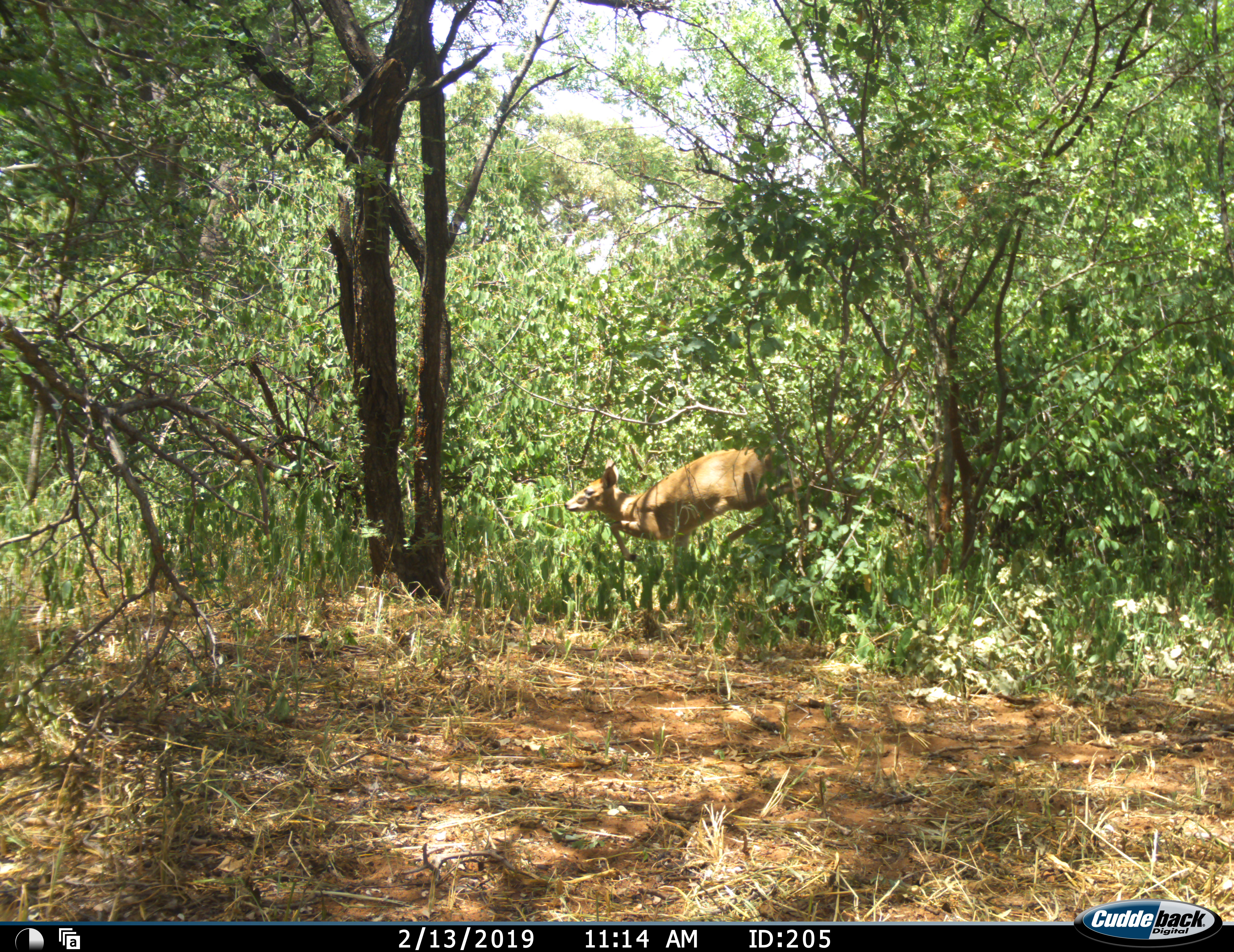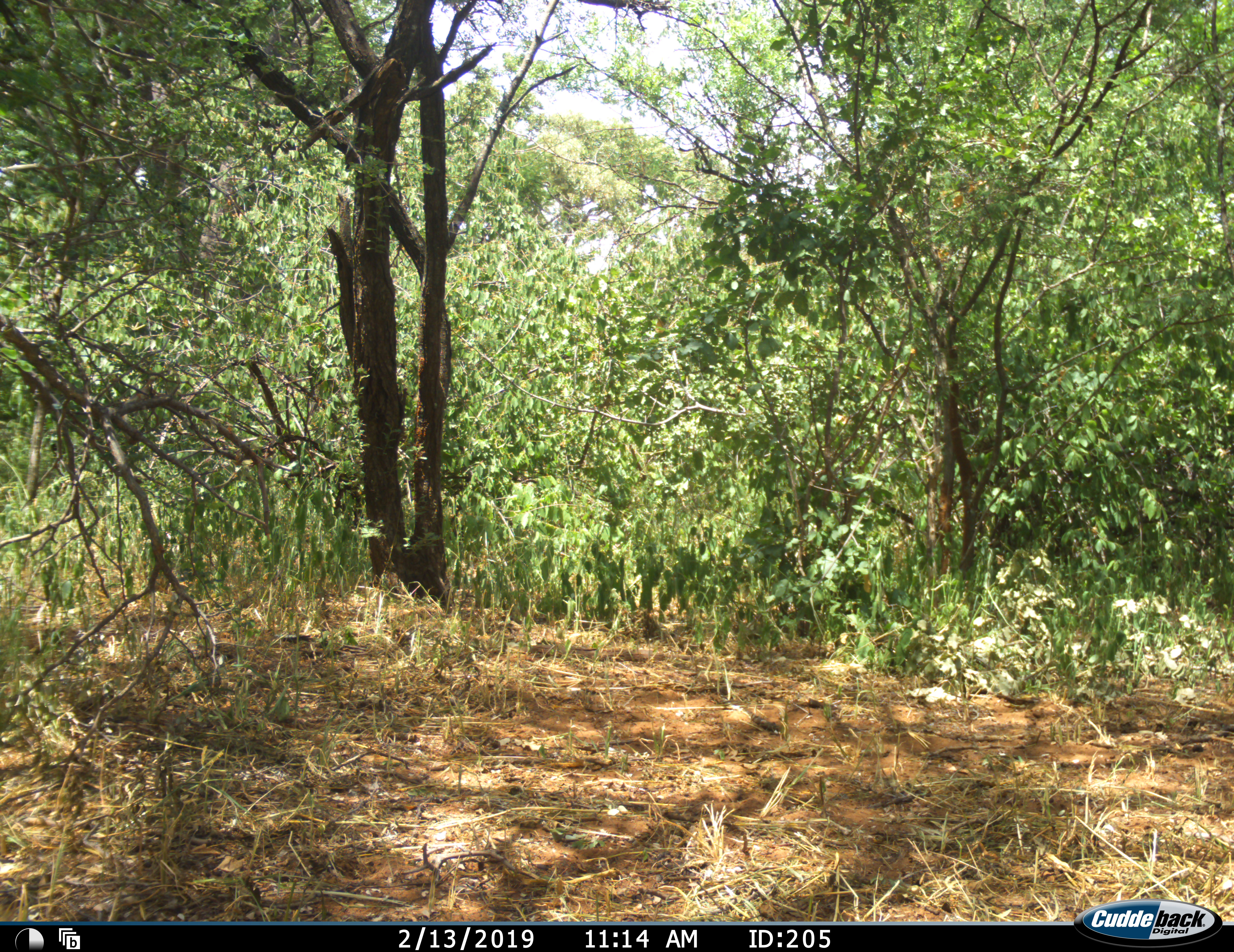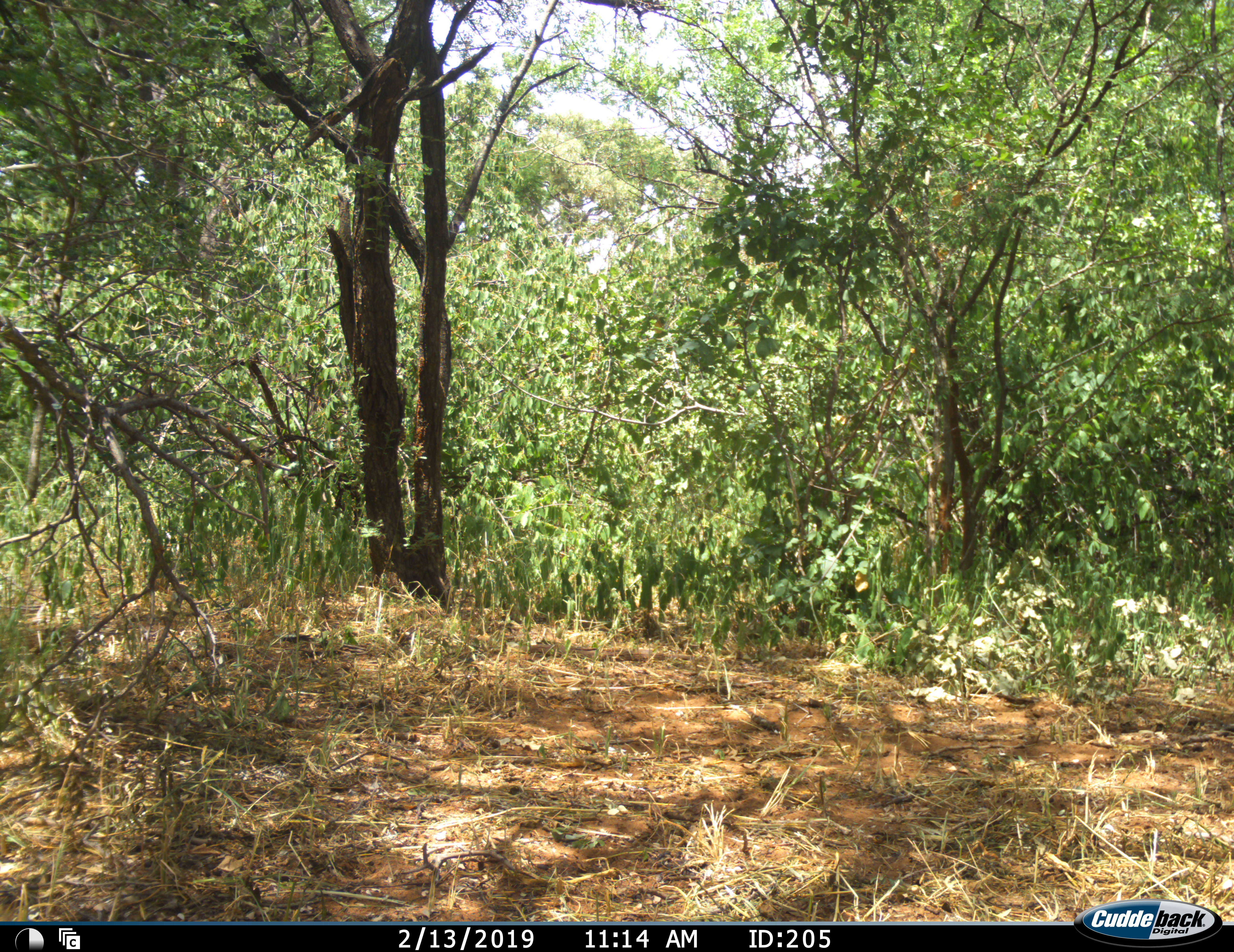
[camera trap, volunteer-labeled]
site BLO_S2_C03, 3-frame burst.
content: unidentified animal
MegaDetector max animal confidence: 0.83